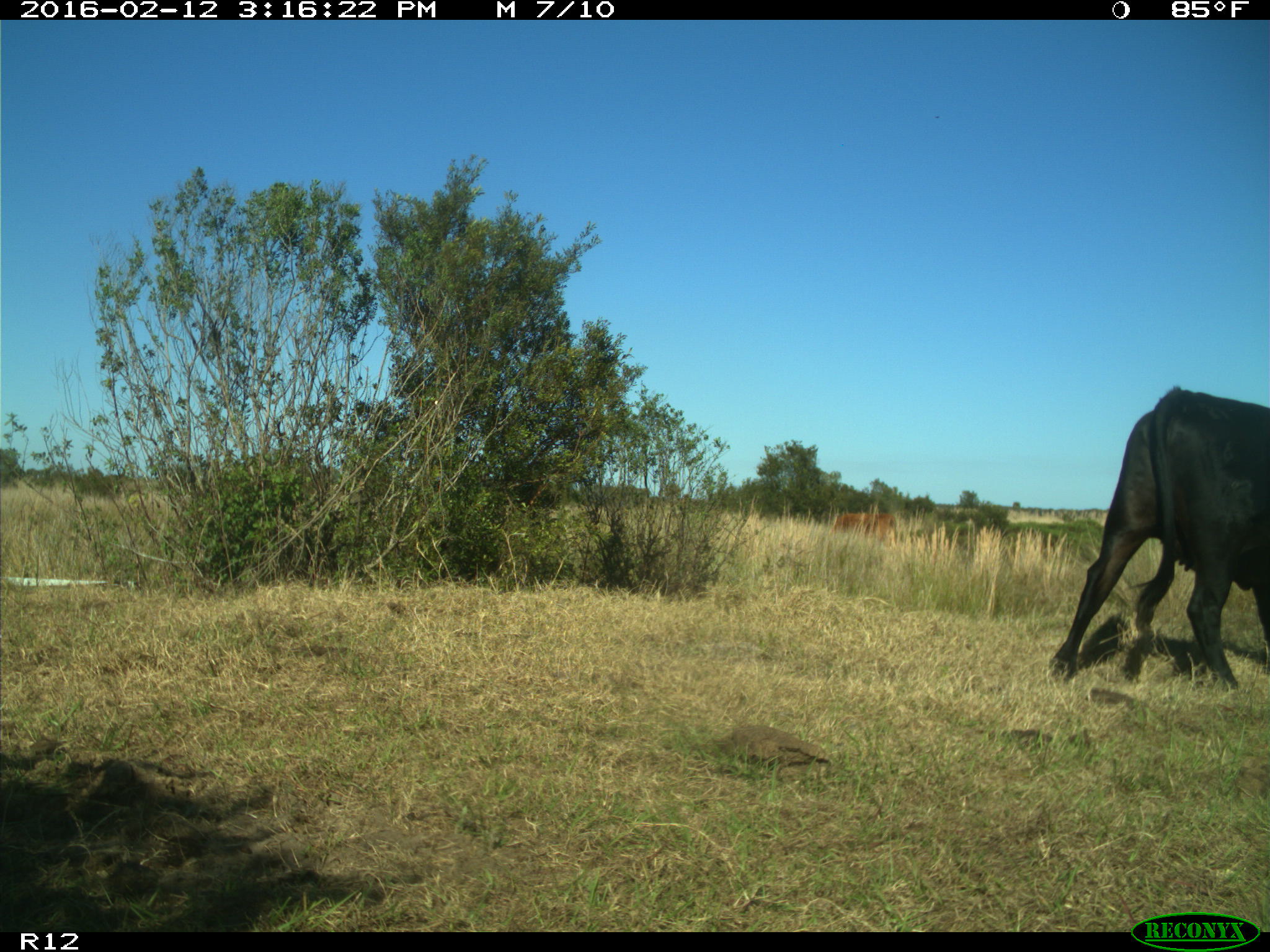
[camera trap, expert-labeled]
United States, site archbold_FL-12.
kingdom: Animalia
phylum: Chordata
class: Mammalia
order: Artiodactyla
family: Bovidae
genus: Bos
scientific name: Bos taurus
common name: domestic cow